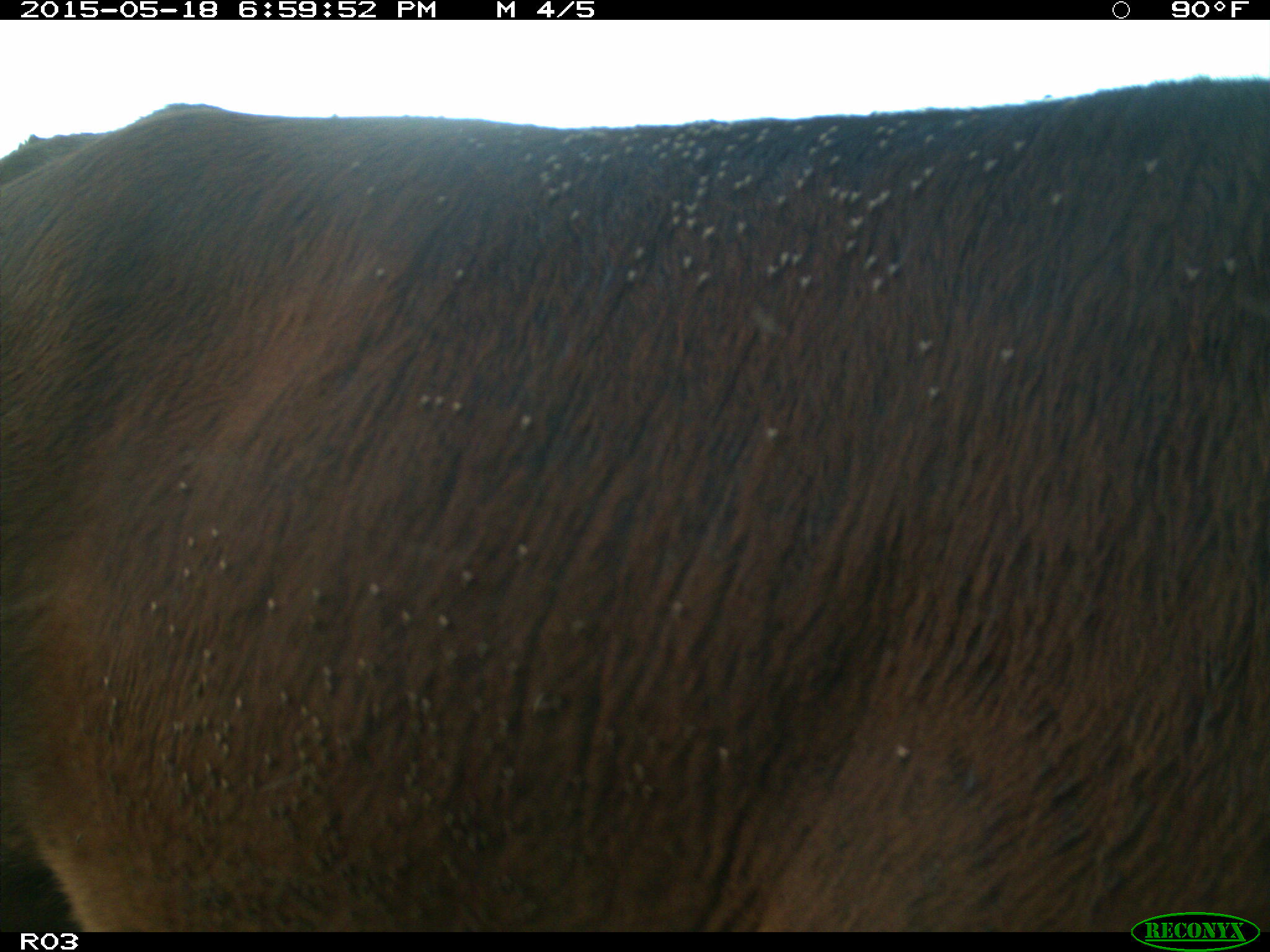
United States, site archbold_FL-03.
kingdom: Animalia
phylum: Chordata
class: Mammalia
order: Artiodactyla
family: Bovidae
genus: Bos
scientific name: Bos taurus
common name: domestic cow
Bos taurus (domestic cow).